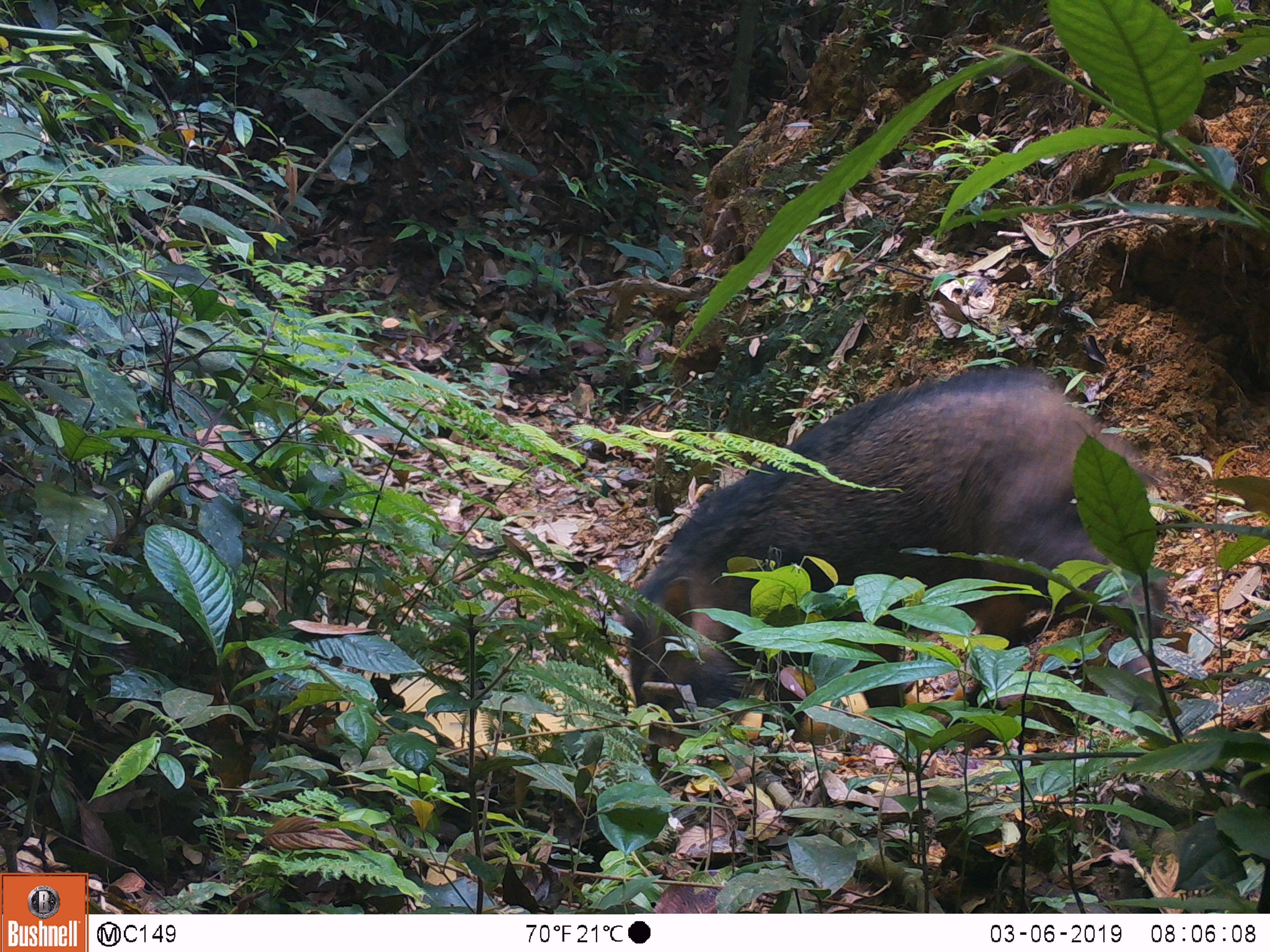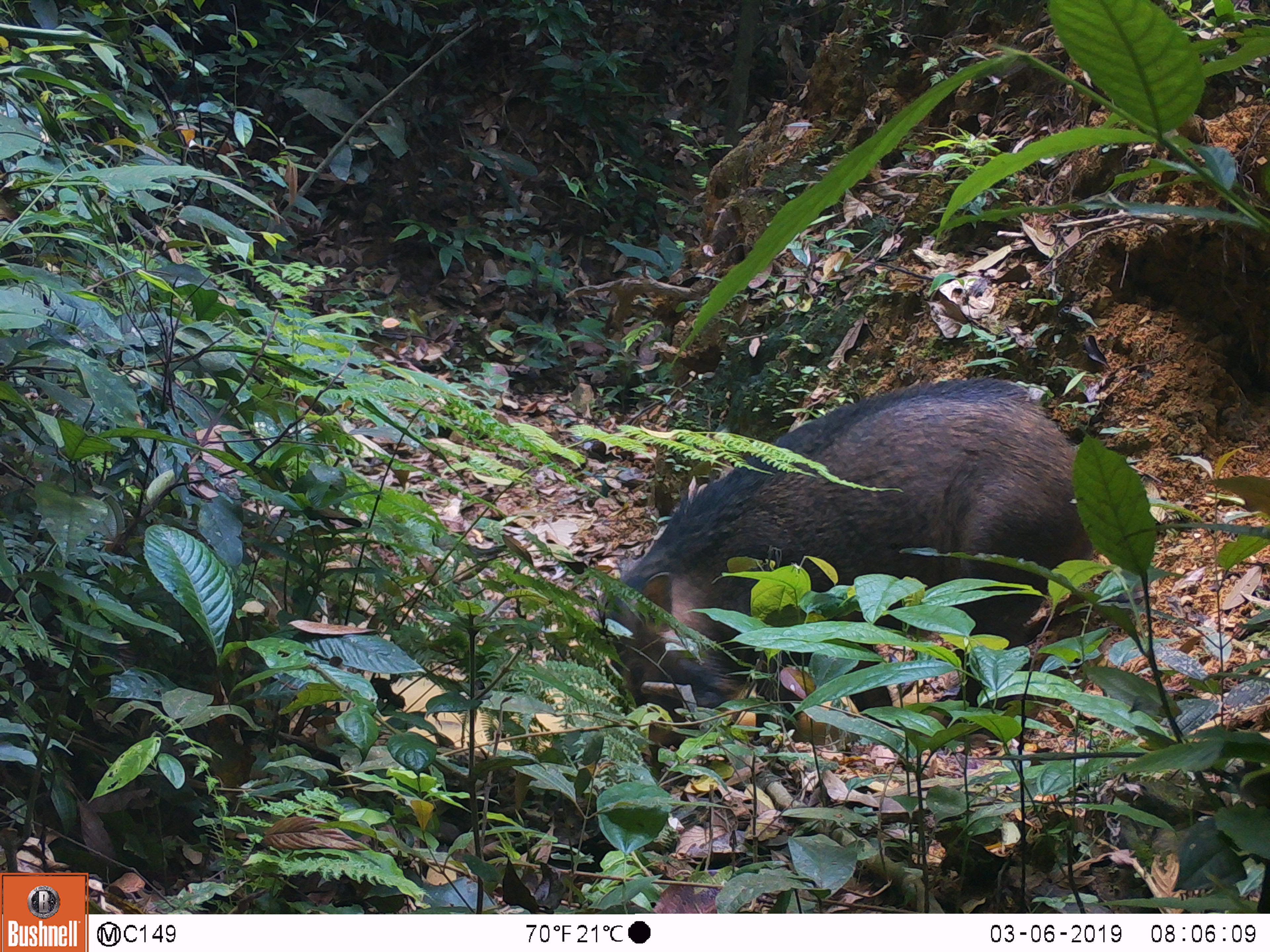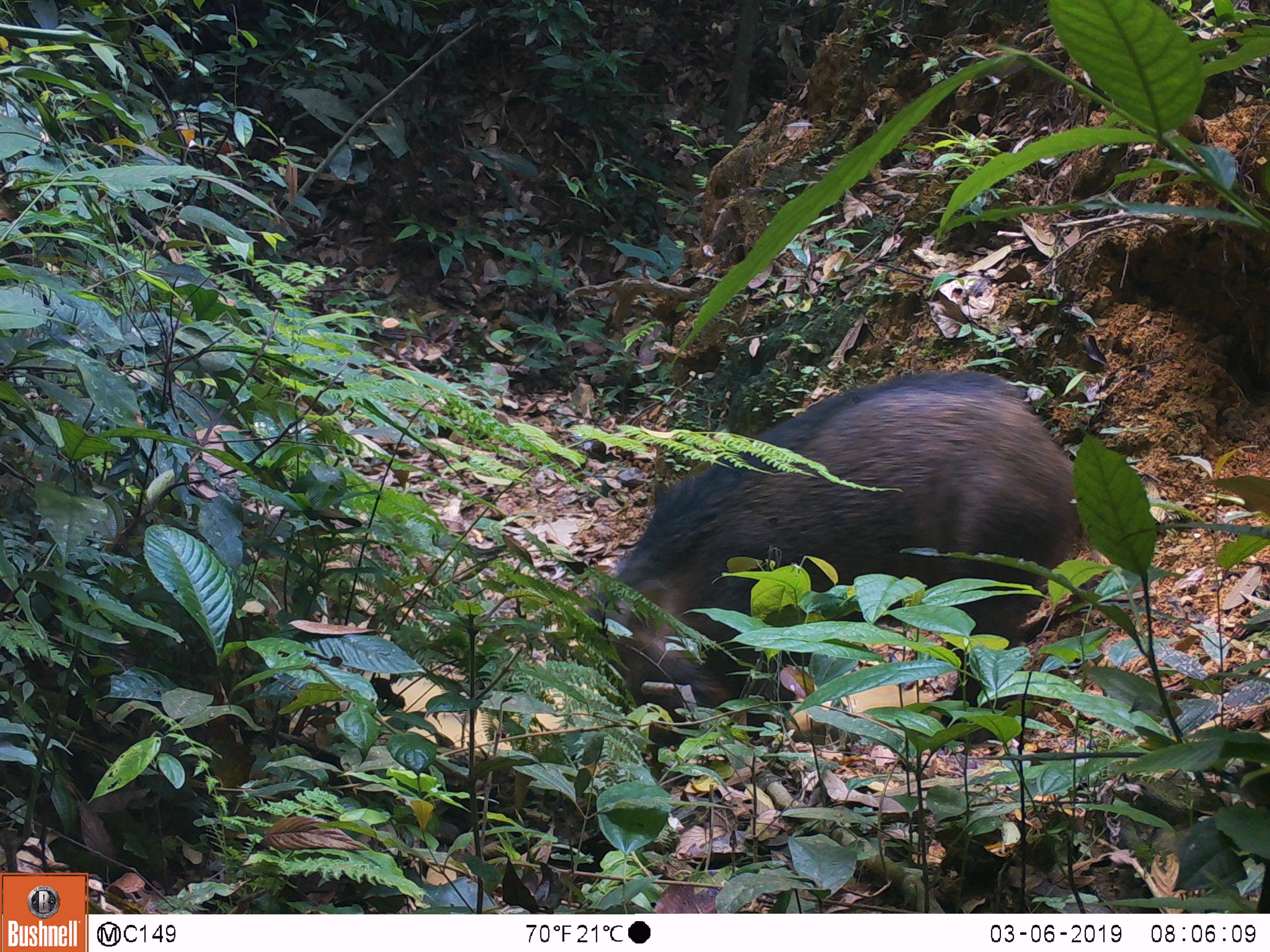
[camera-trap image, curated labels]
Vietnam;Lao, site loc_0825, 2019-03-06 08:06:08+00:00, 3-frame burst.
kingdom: Animalia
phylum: Chordata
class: Mammalia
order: Artiodactyla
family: Suidae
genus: Sus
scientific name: Sus scrofa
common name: eurasian wild pig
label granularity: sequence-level